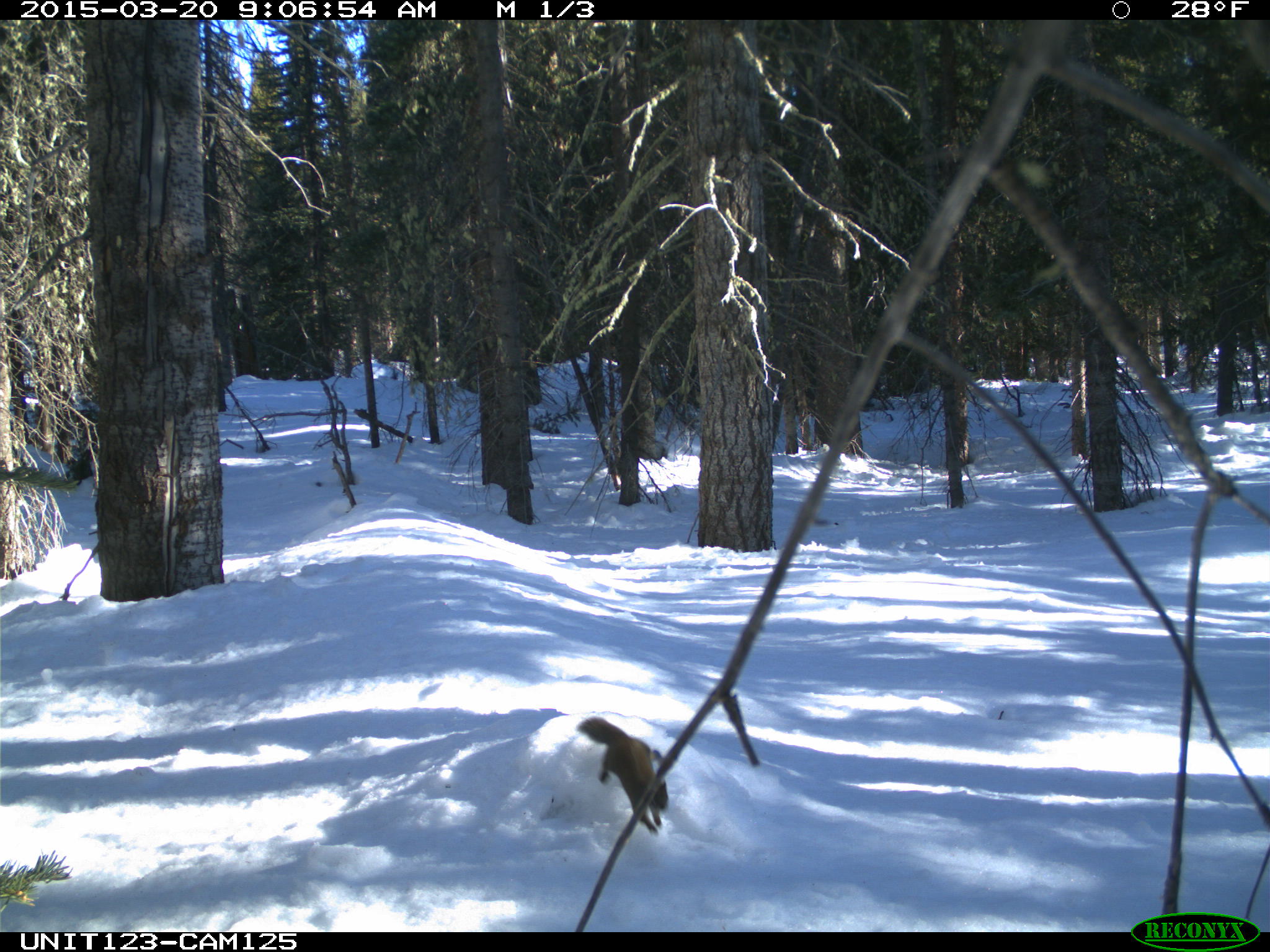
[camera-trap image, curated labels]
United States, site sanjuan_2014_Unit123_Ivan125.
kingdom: Animalia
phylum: Chordata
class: Mammalia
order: Rodentia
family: Sciuridae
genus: Tamiasciurus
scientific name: Tamiasciurus hudsonicus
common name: american red squirrel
Tamiasciurus hudsonicus (american red squirrel).